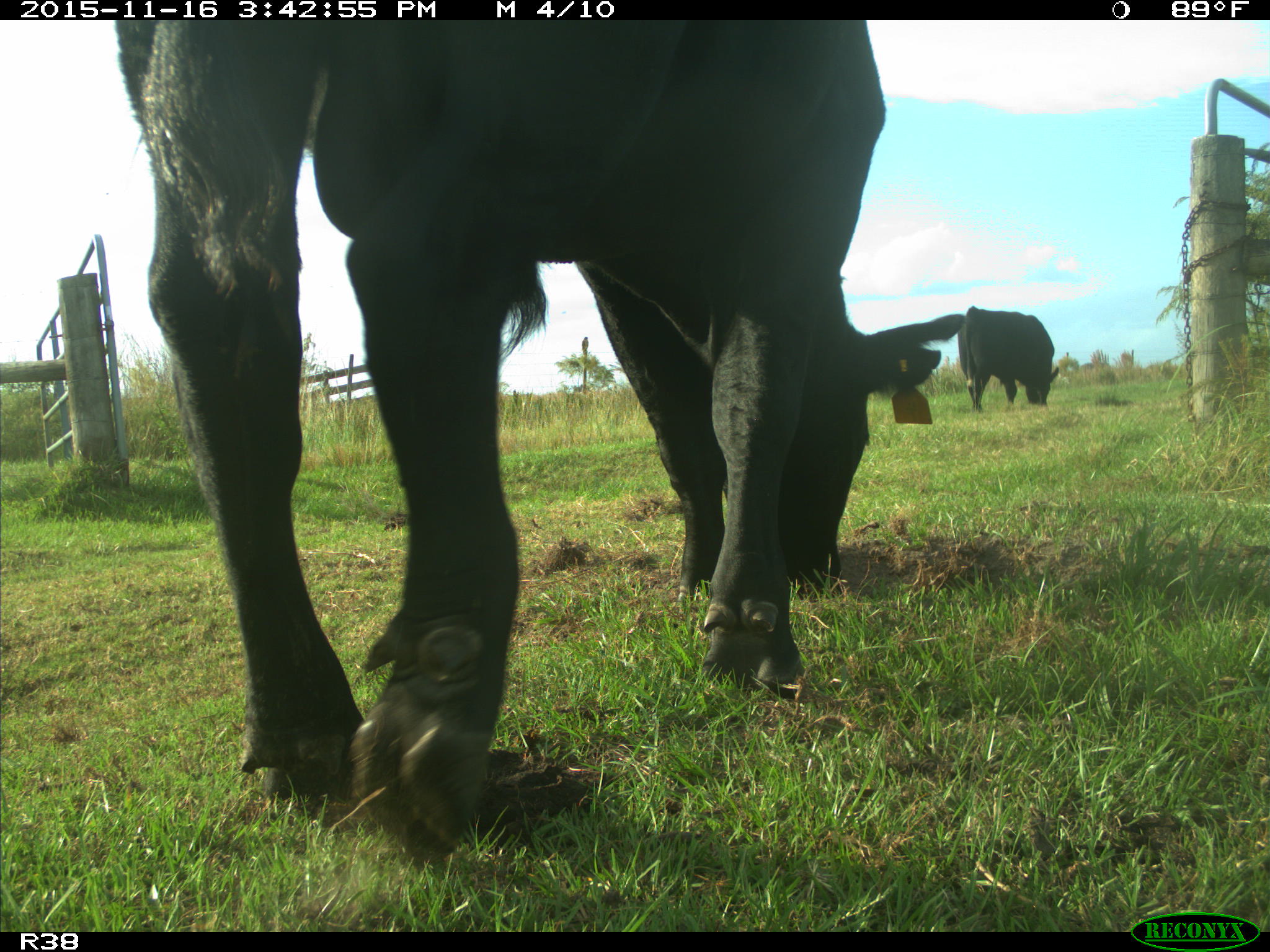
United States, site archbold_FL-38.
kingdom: Animalia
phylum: Chordata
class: Mammalia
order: Artiodactyla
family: Bovidae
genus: Bos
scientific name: Bos taurus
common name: domestic cow